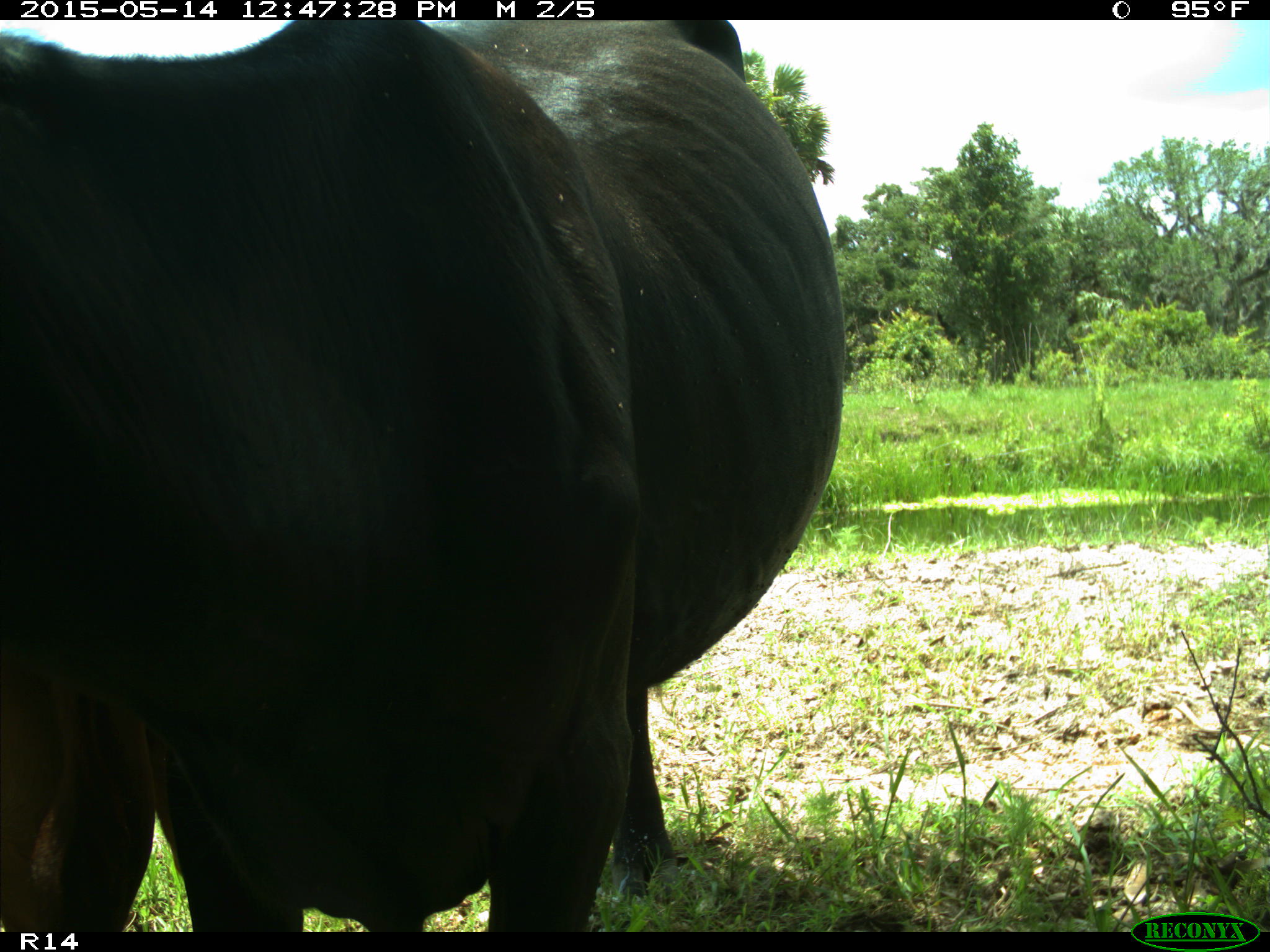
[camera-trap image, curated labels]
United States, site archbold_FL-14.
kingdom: Animalia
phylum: Chordata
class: Mammalia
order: Artiodactyla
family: Bovidae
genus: Bos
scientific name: Bos taurus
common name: domestic cow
Bos taurus (domestic cow).